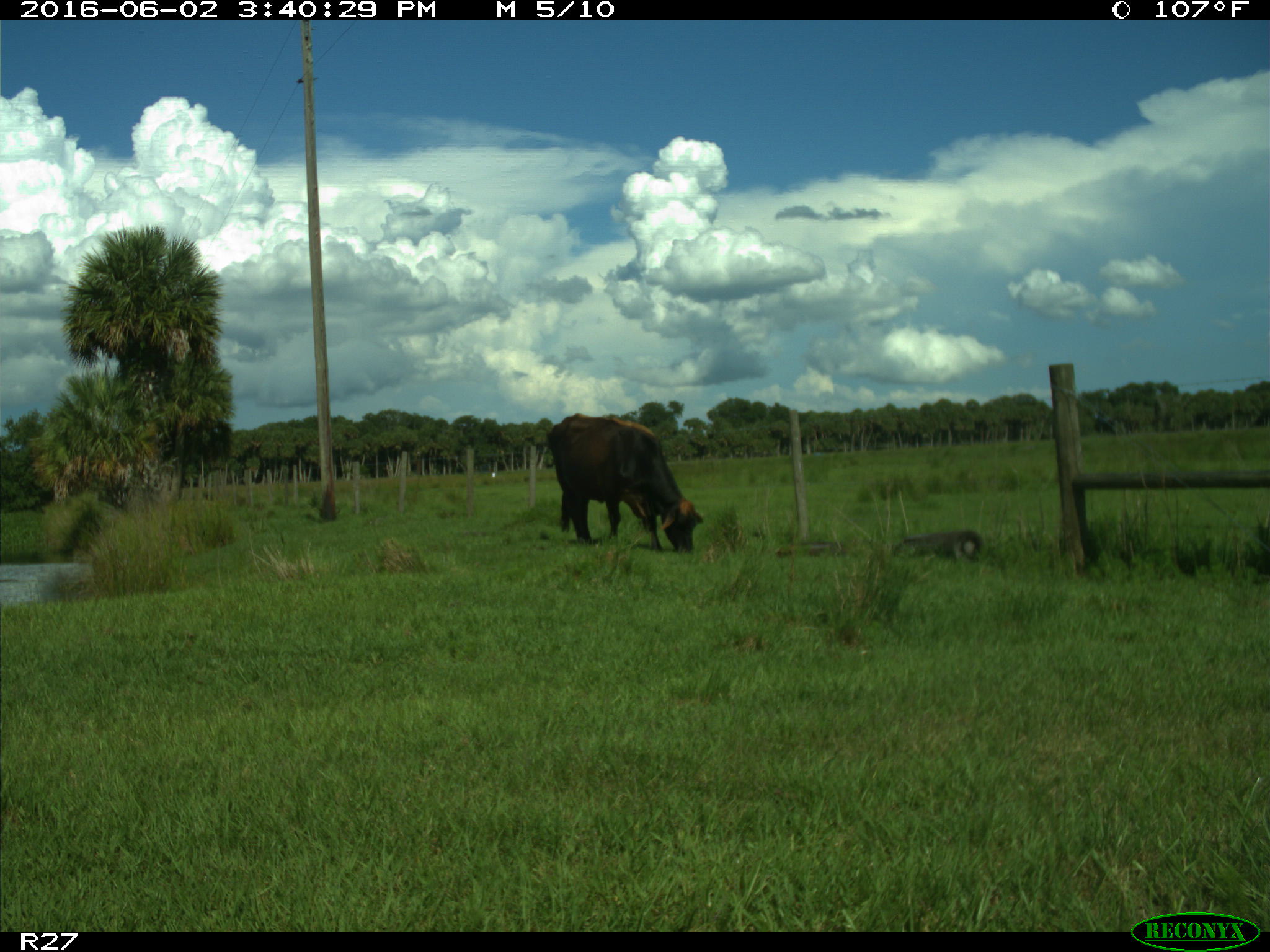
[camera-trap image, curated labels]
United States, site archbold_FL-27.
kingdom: Animalia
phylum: Chordata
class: Mammalia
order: Artiodactyla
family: Bovidae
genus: Bos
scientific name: Bos taurus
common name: domestic cow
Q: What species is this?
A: Bos taurus (domestic cow).